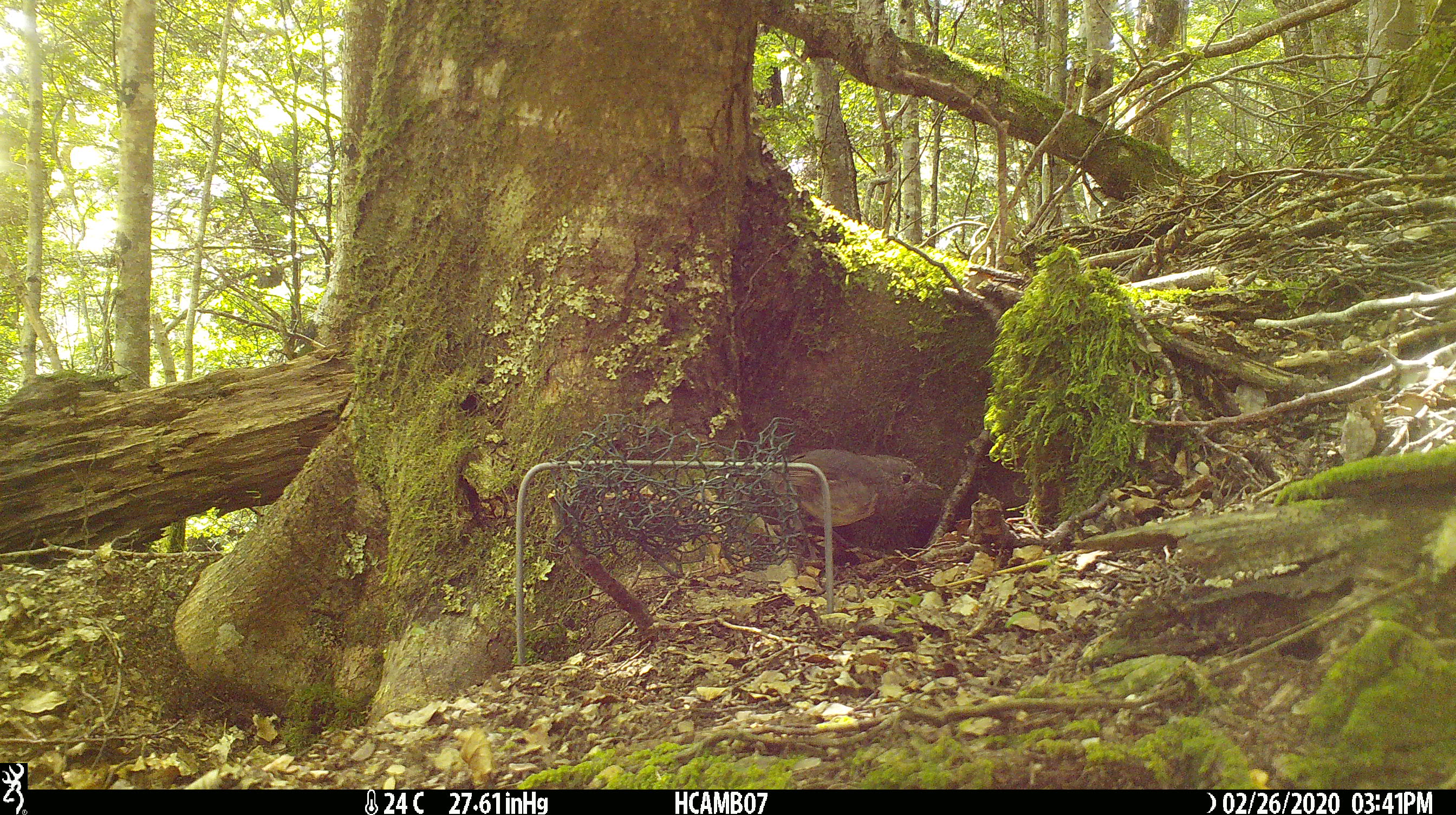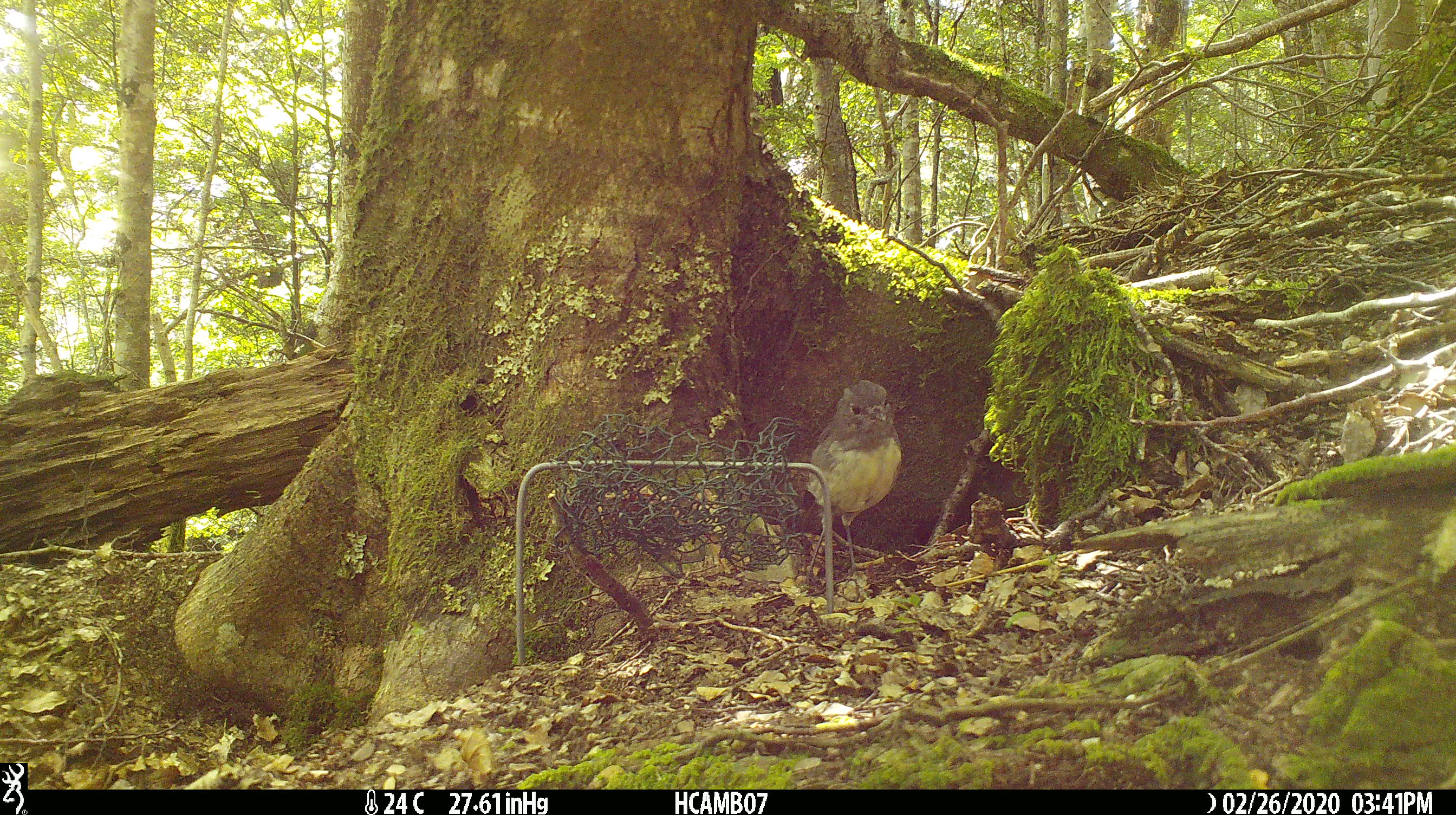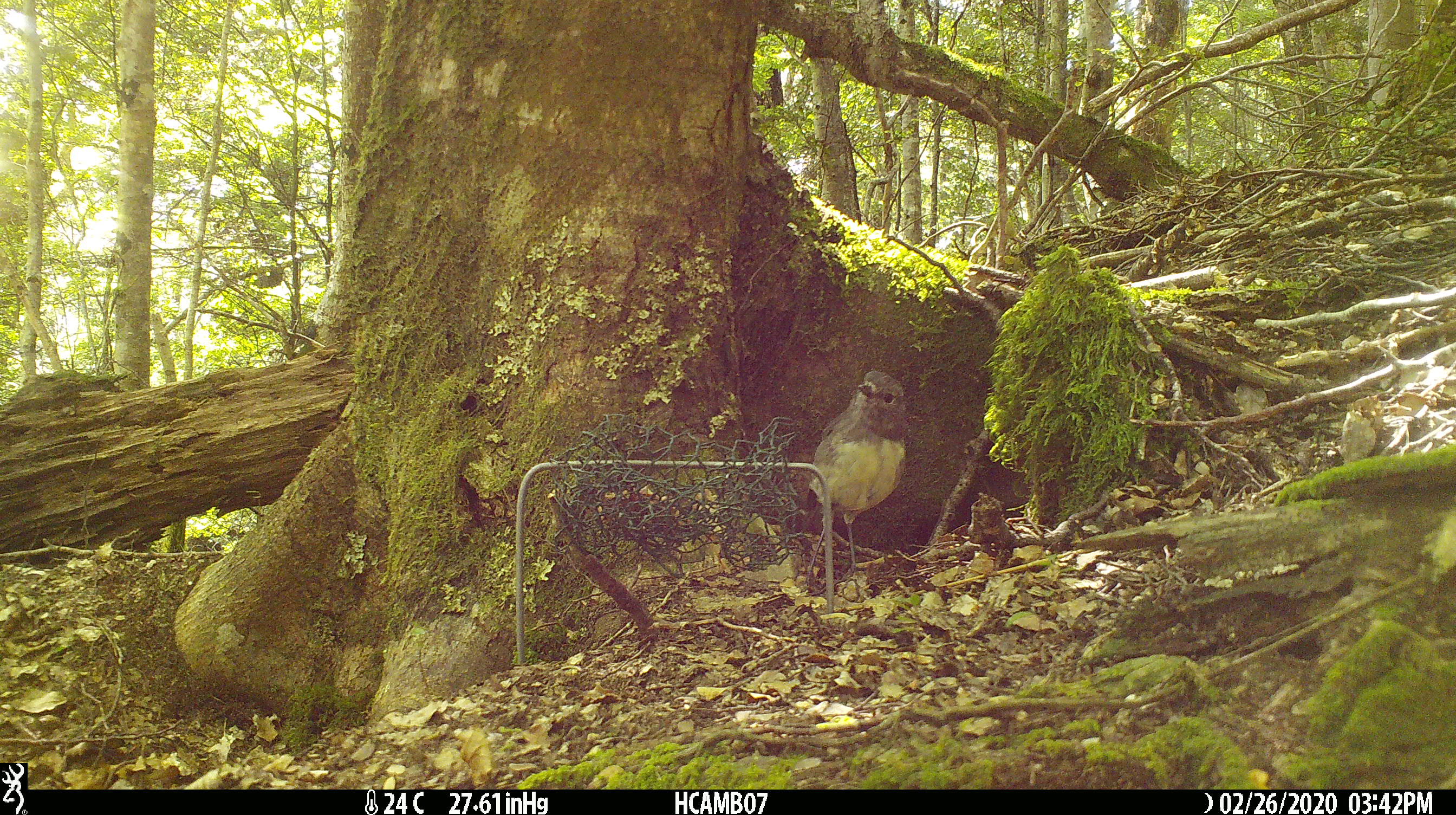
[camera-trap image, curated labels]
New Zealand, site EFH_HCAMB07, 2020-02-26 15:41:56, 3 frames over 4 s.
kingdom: Animalia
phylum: Chordata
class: Aves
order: Passeriformes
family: Petroicidae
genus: Petroica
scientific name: Petroica australis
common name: new zealand robin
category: robin